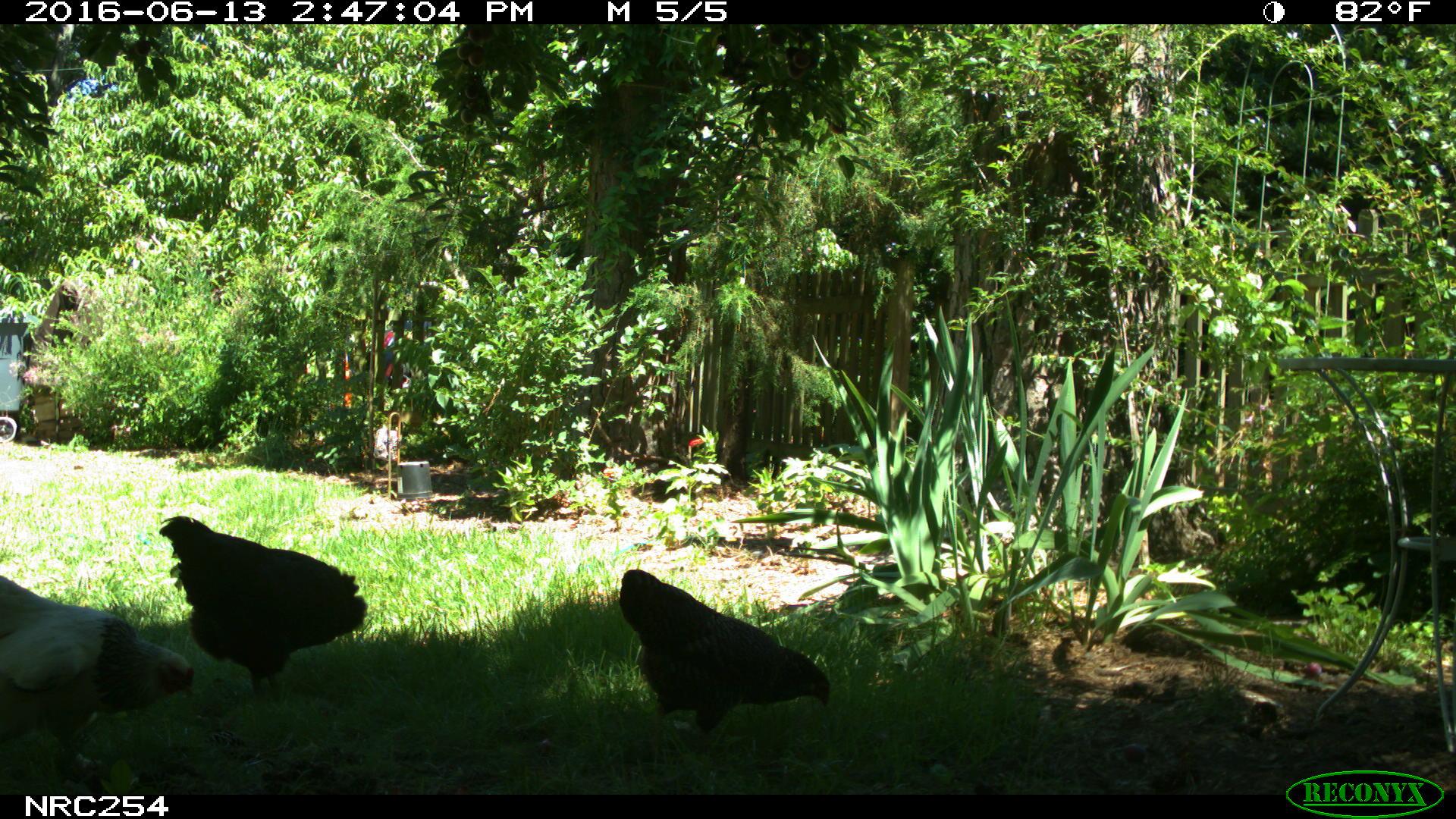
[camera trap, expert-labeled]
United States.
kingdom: Animalia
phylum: Chordata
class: Aves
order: Galliformes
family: Phasianidae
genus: Gallus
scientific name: Gallus gallus domesticus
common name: domestic chicken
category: Chicken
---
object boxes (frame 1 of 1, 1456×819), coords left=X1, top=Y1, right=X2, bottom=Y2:
Chicken: left=1, top=526, right=194, bottom=768; left=615, top=560, right=842, bottom=741; left=154, top=517, right=371, bottom=692